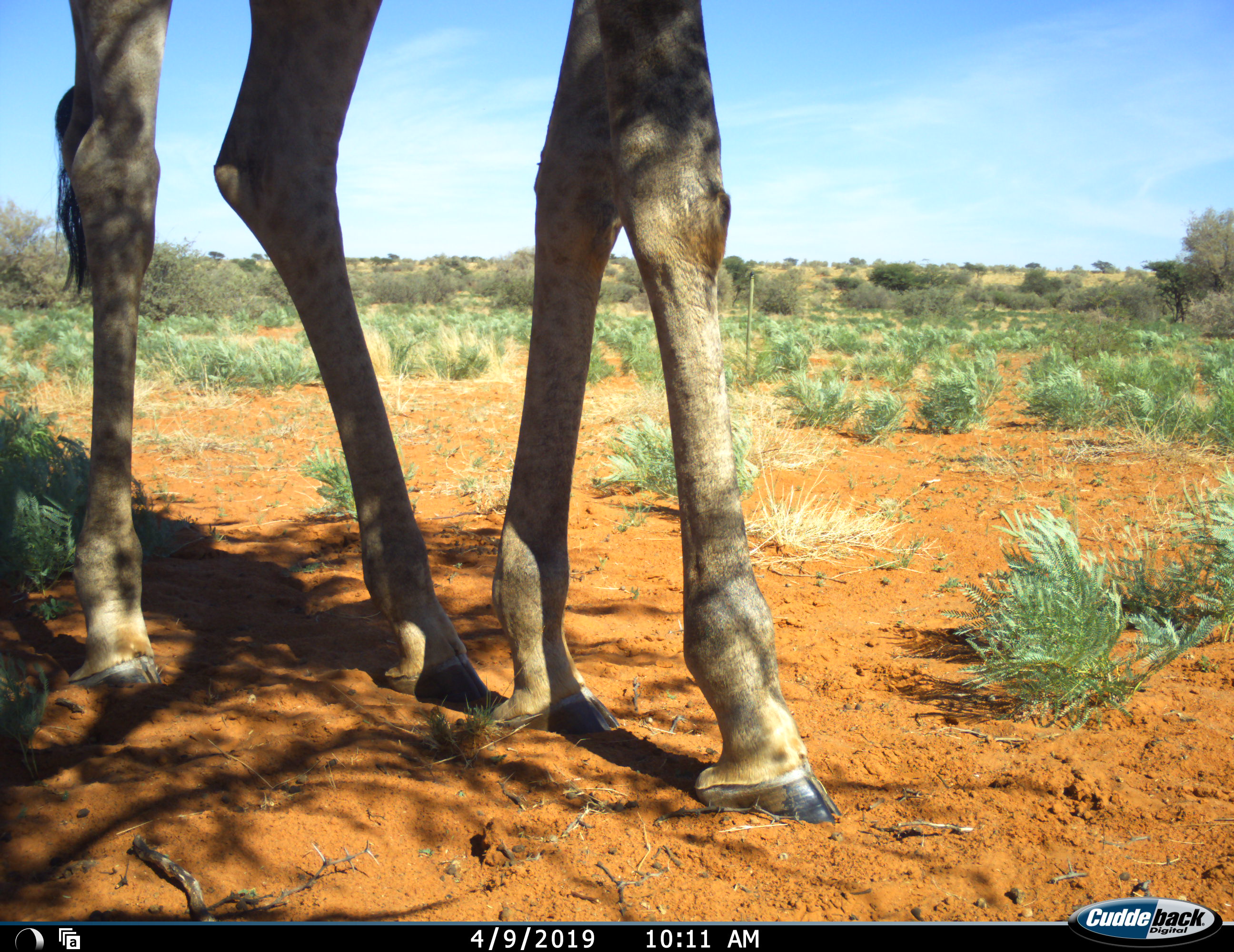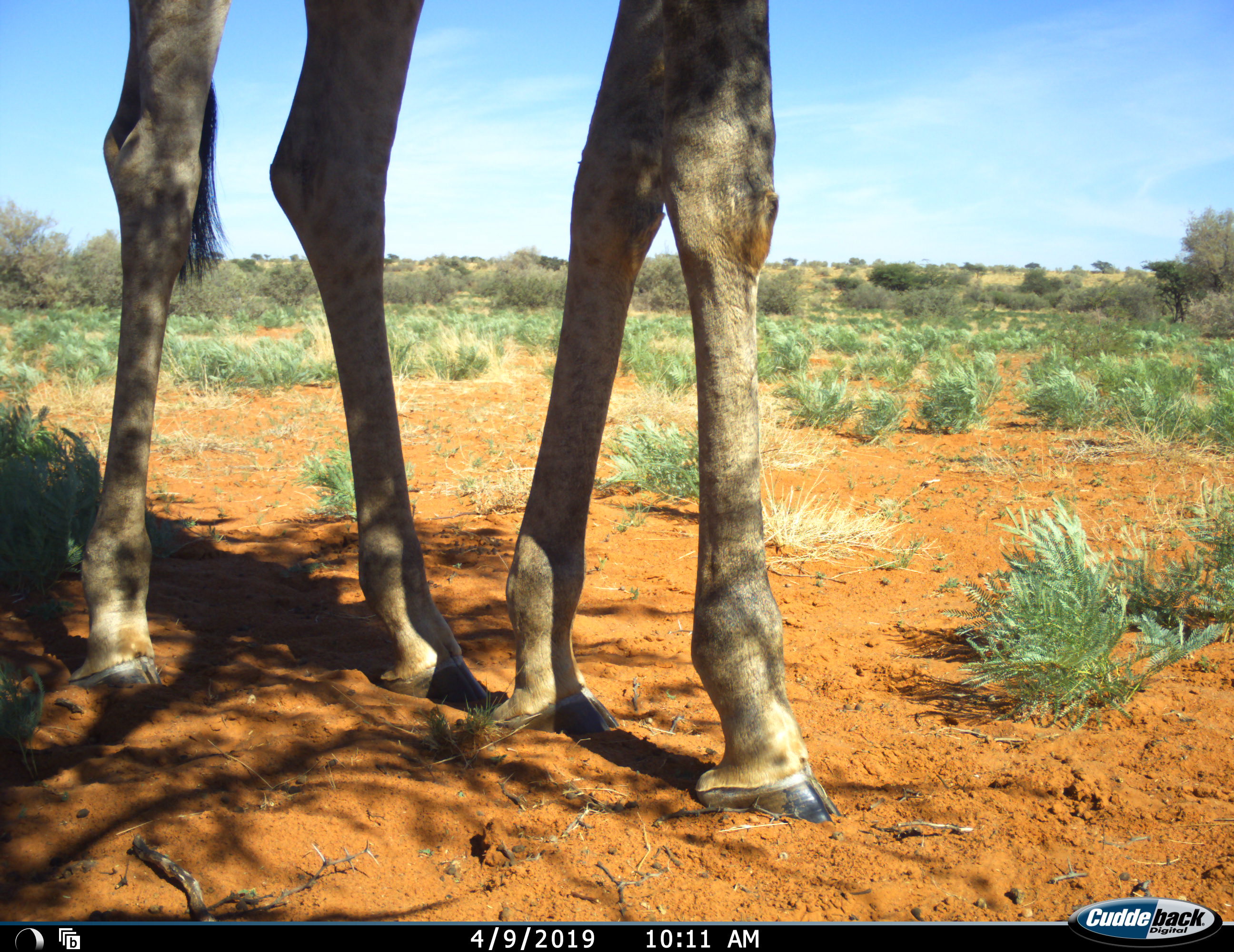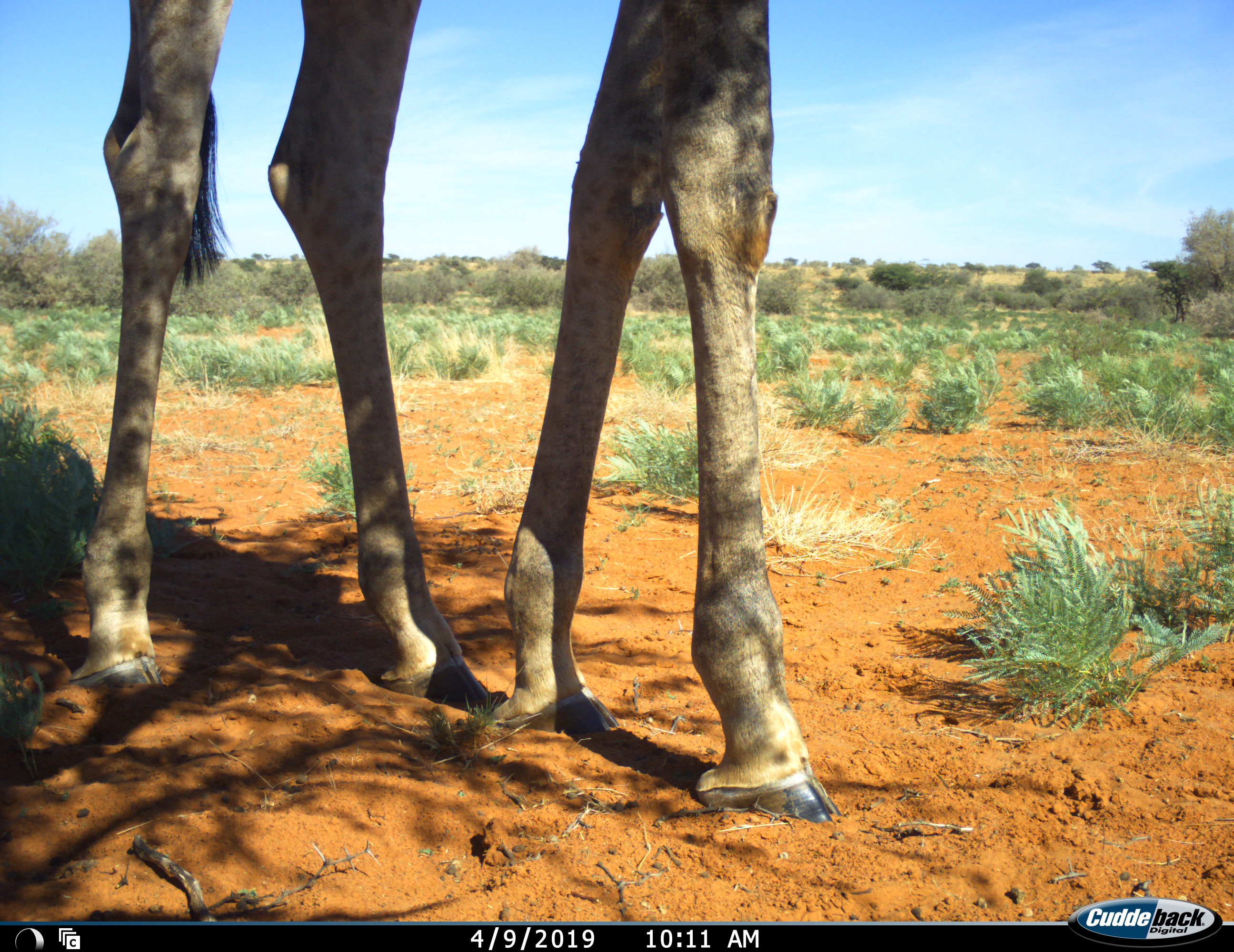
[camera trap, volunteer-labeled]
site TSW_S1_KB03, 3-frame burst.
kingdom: Animalia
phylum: Chordata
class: Mammalia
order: Artiodactyla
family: Giraffidae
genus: Giraffa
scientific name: Giraffa camelopardalis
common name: giraffe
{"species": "giraffe (Giraffa camelopardalis)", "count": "1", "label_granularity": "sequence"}